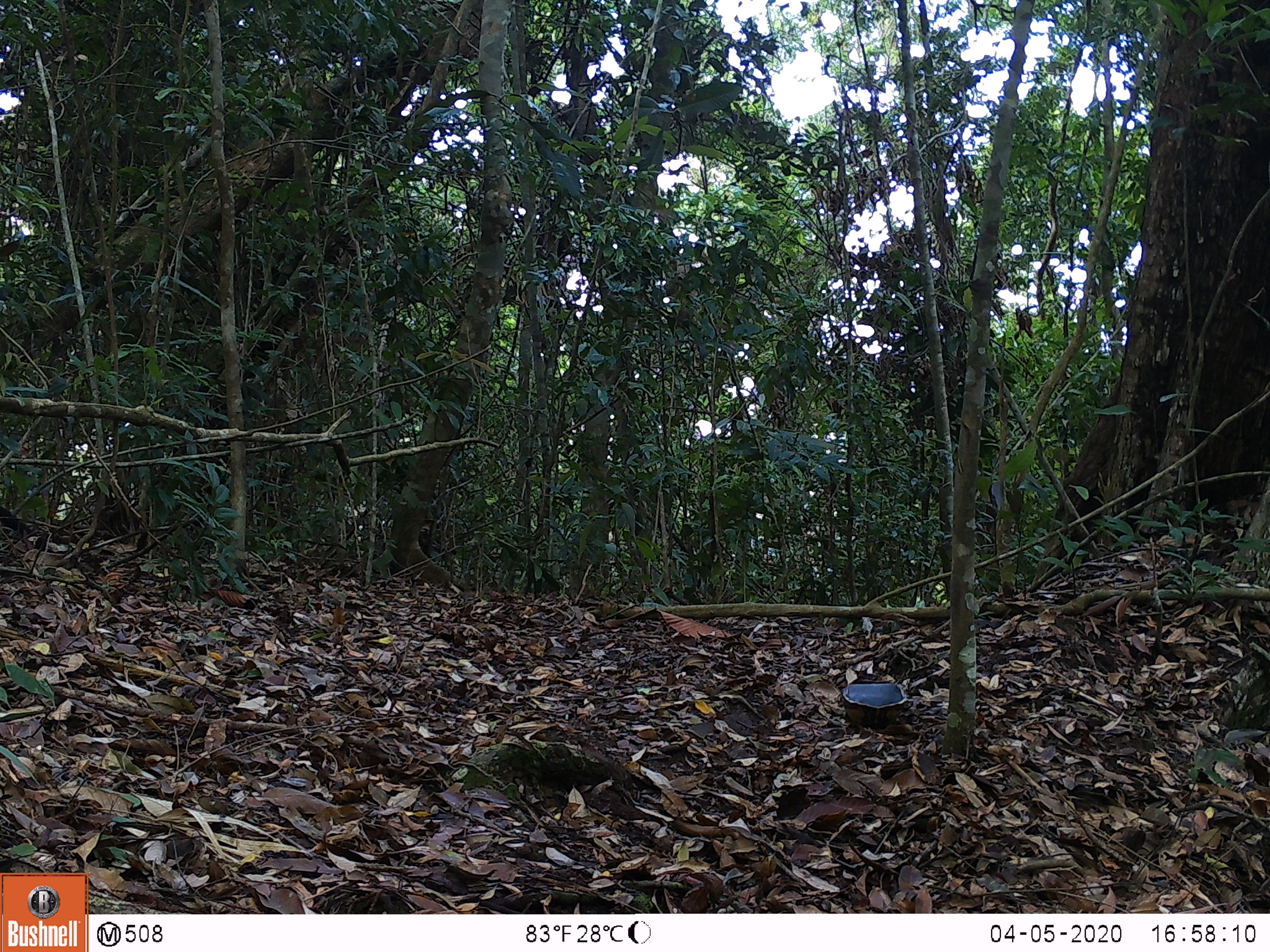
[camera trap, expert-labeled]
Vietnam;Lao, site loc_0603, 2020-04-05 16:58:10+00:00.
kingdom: Animalia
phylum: Chordata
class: Mammalia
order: Carnivora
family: Mustelidae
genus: Martes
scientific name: Martes flavigula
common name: yellow-throated marten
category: yellow throated marten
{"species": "yellow throated marten (yellow-throated marten) (Martes flavigula)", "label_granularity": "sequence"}